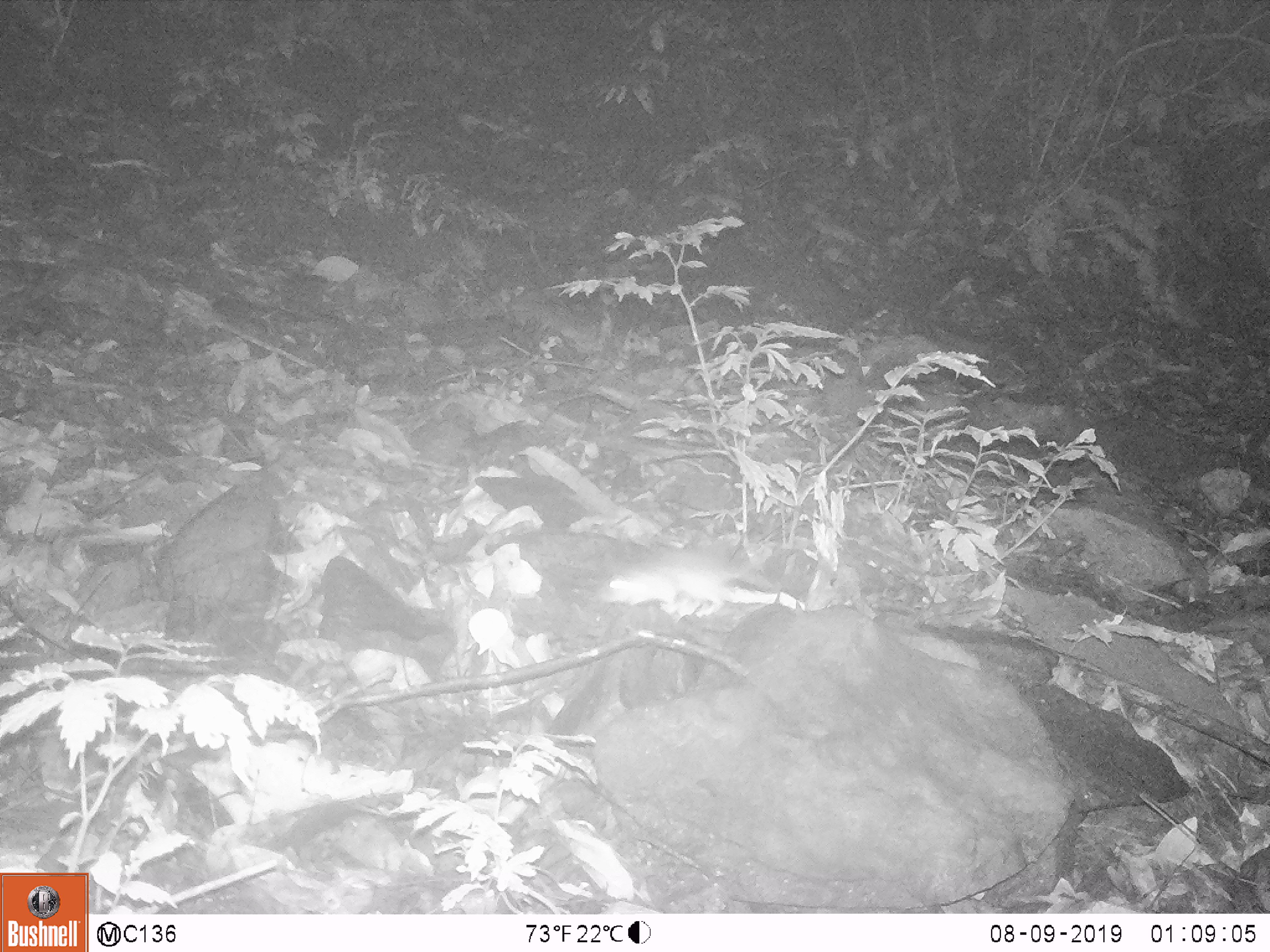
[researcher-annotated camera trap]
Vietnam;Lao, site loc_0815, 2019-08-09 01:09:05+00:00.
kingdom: Animalia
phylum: Chordata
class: Mammalia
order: Rodentia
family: Muridae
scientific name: Muridae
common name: old-world mice and rats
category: unidentified murid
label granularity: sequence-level